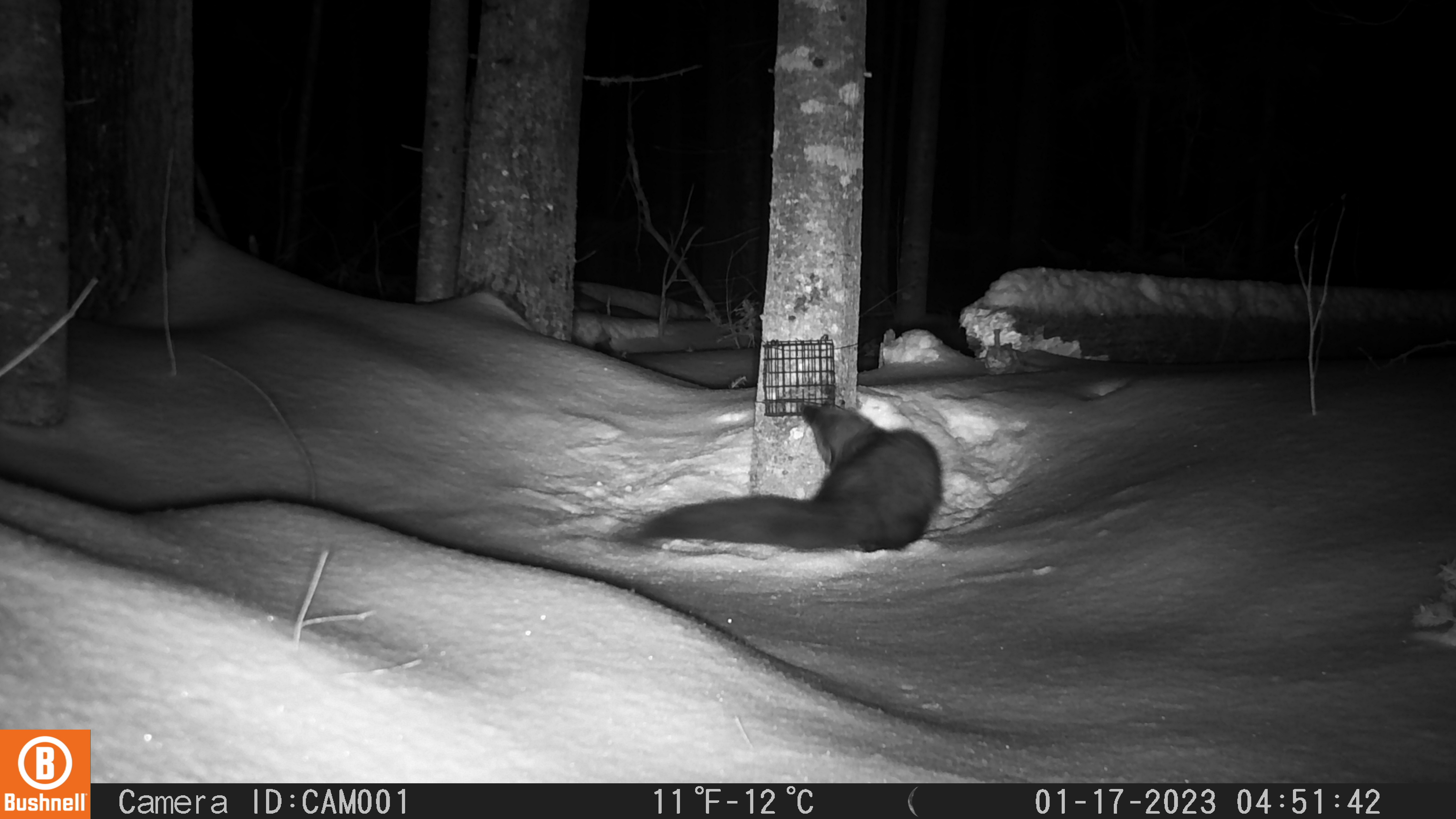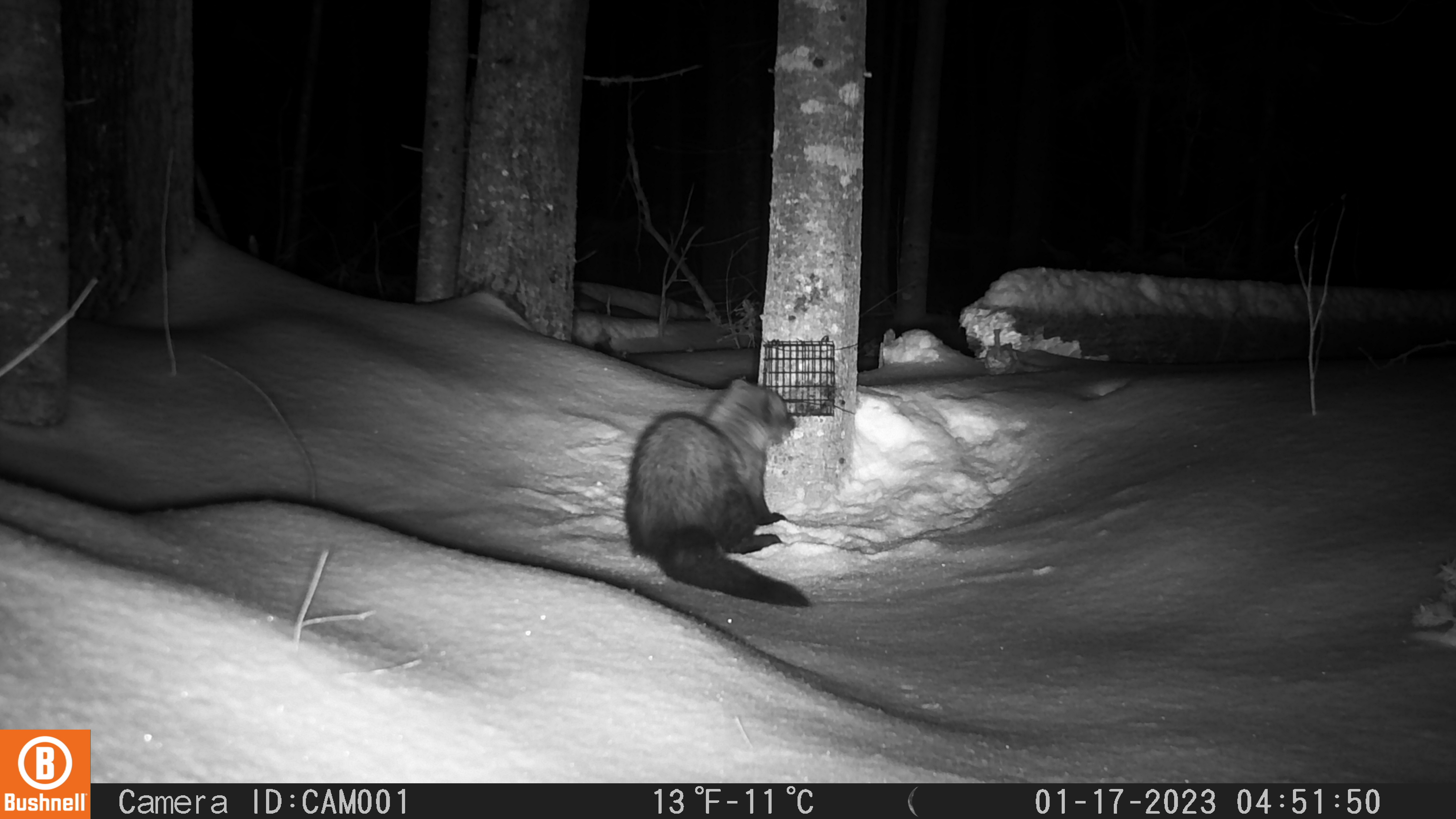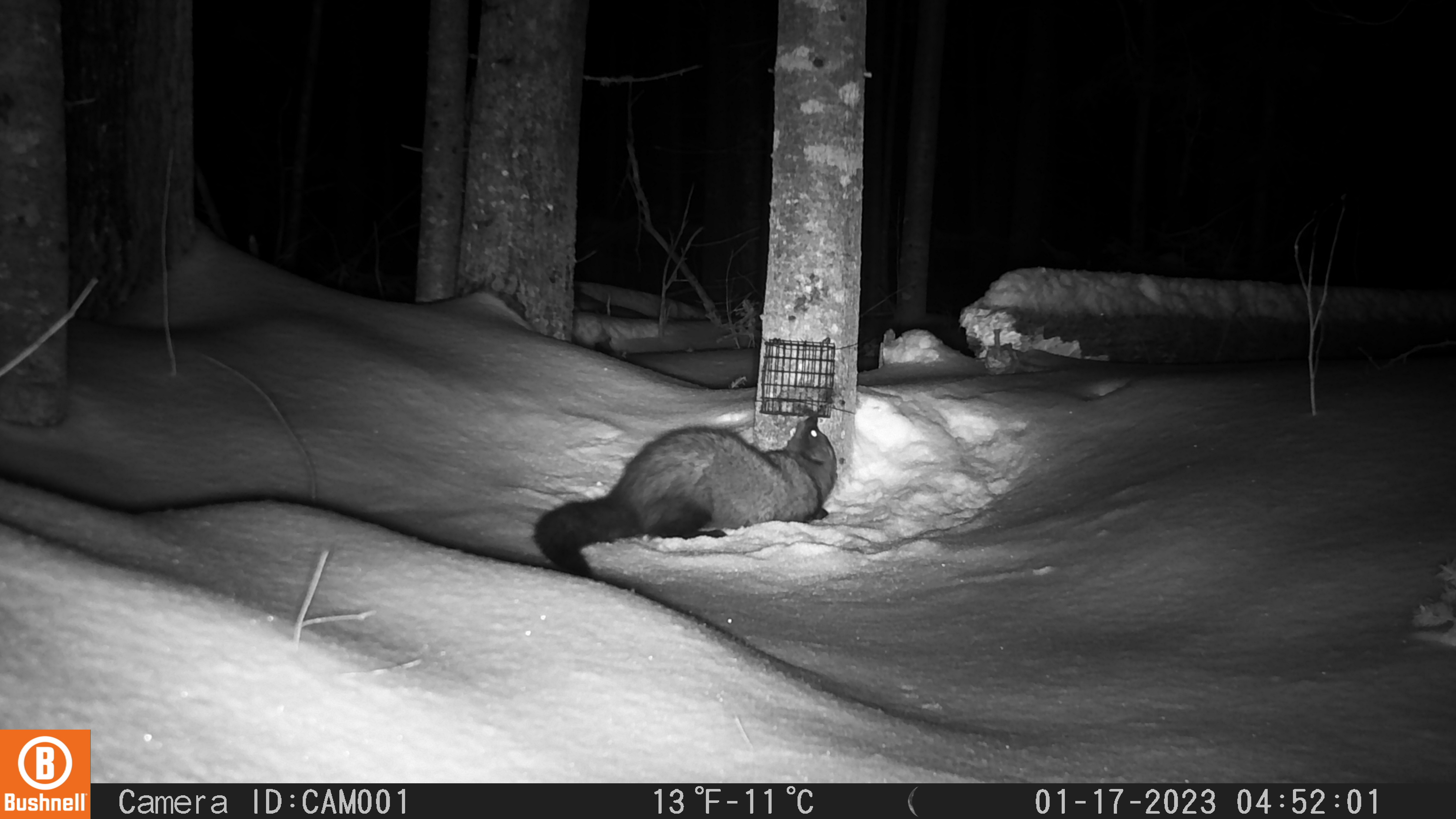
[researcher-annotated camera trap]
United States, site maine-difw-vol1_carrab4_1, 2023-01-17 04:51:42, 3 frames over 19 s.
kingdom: Animalia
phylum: Chordata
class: Mammalia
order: Carnivora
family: Mustelidae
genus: Pekania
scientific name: Pekania pennanti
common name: fisher